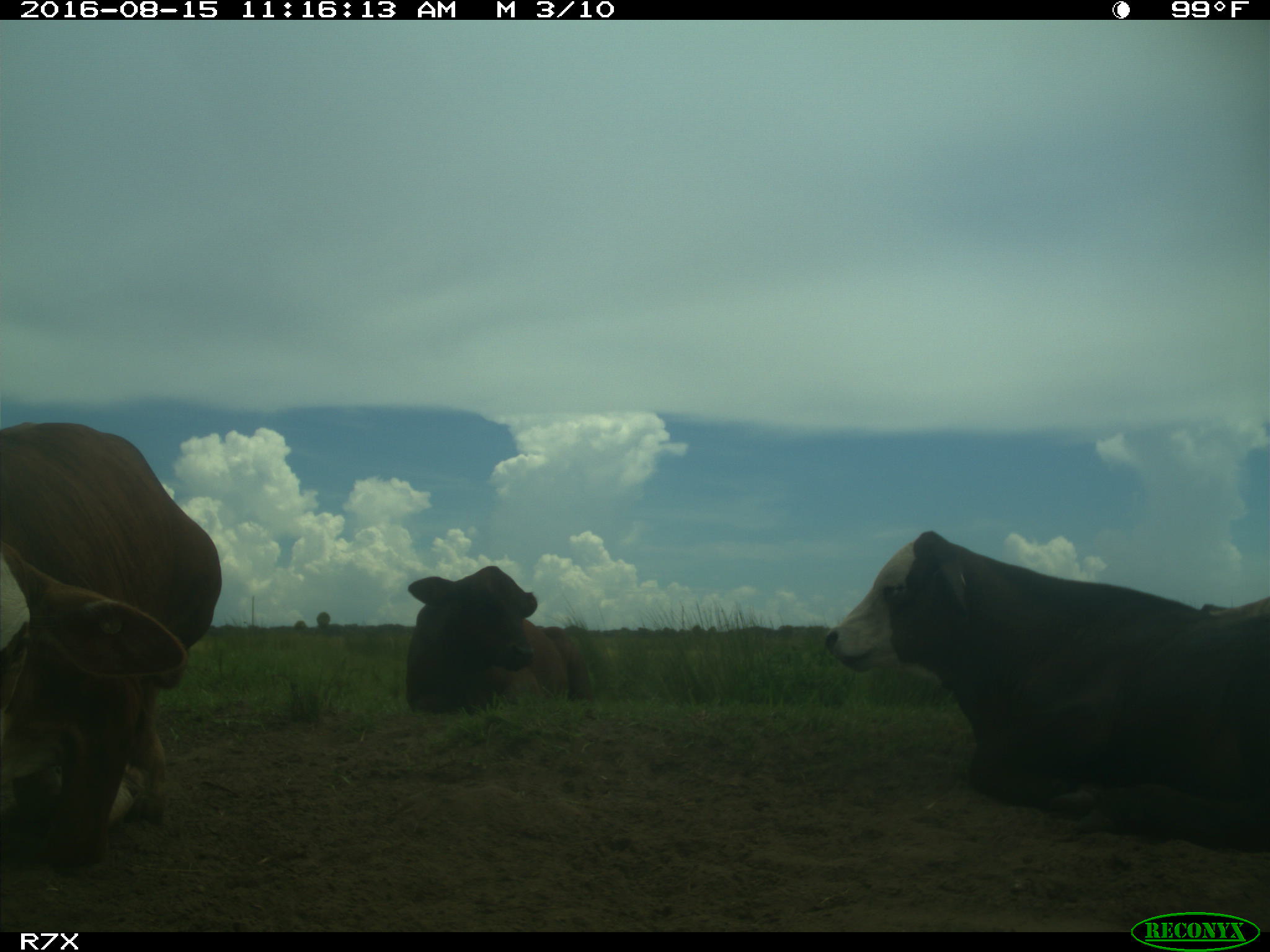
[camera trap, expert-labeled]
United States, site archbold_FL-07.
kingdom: Animalia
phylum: Chordata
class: Mammalia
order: Artiodactyla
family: Bovidae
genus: Bos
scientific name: Bos taurus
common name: domestic cow